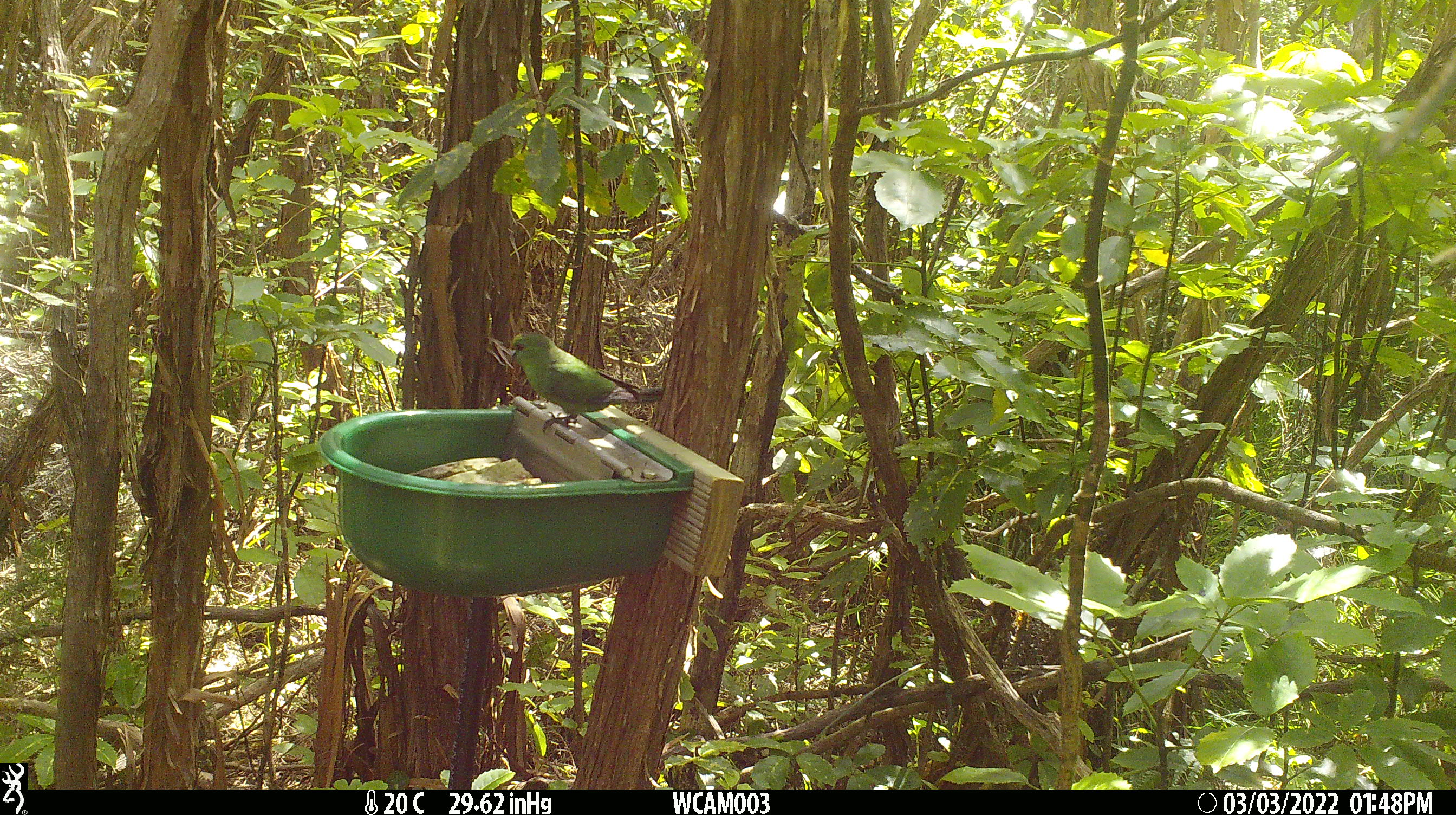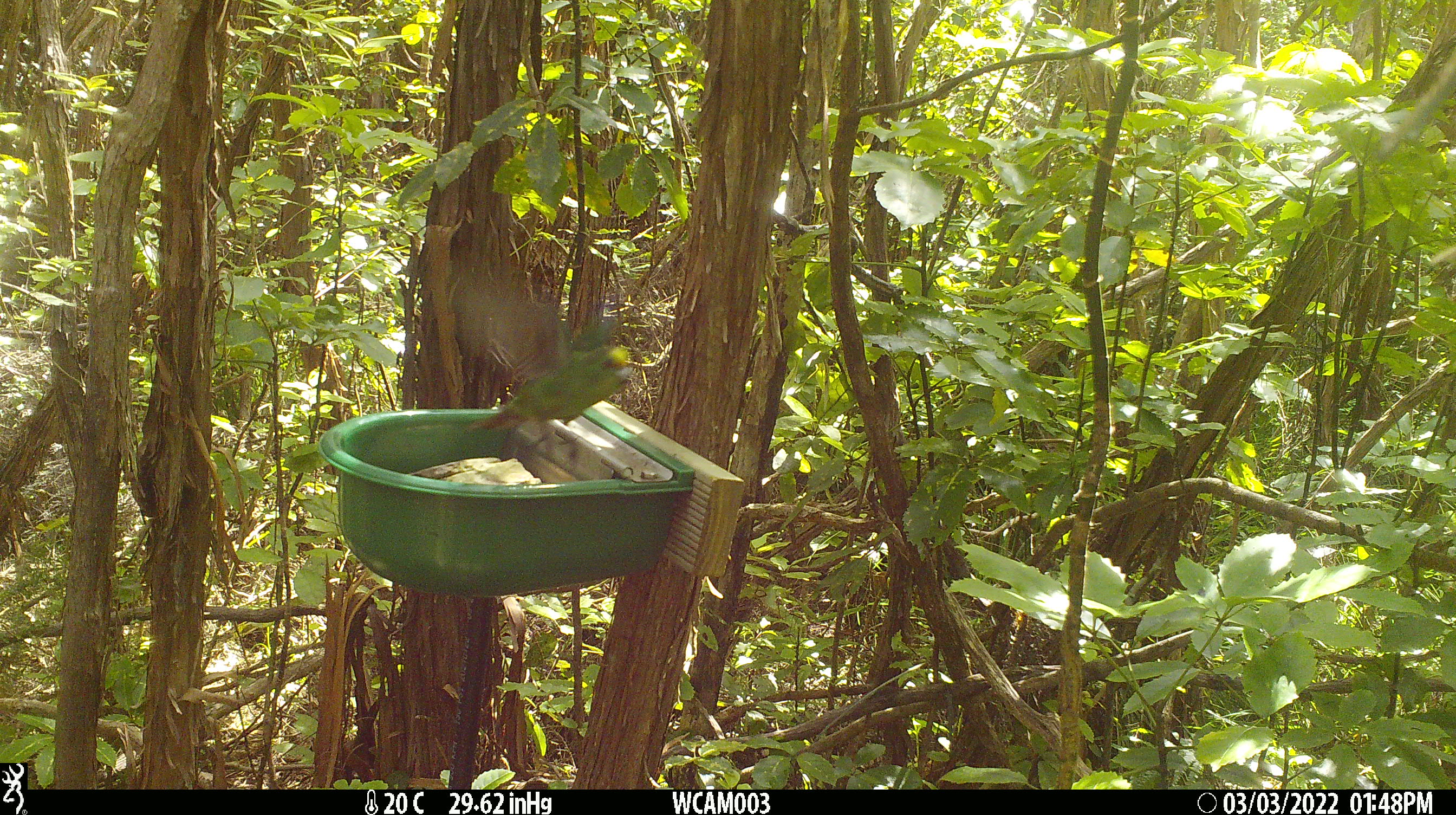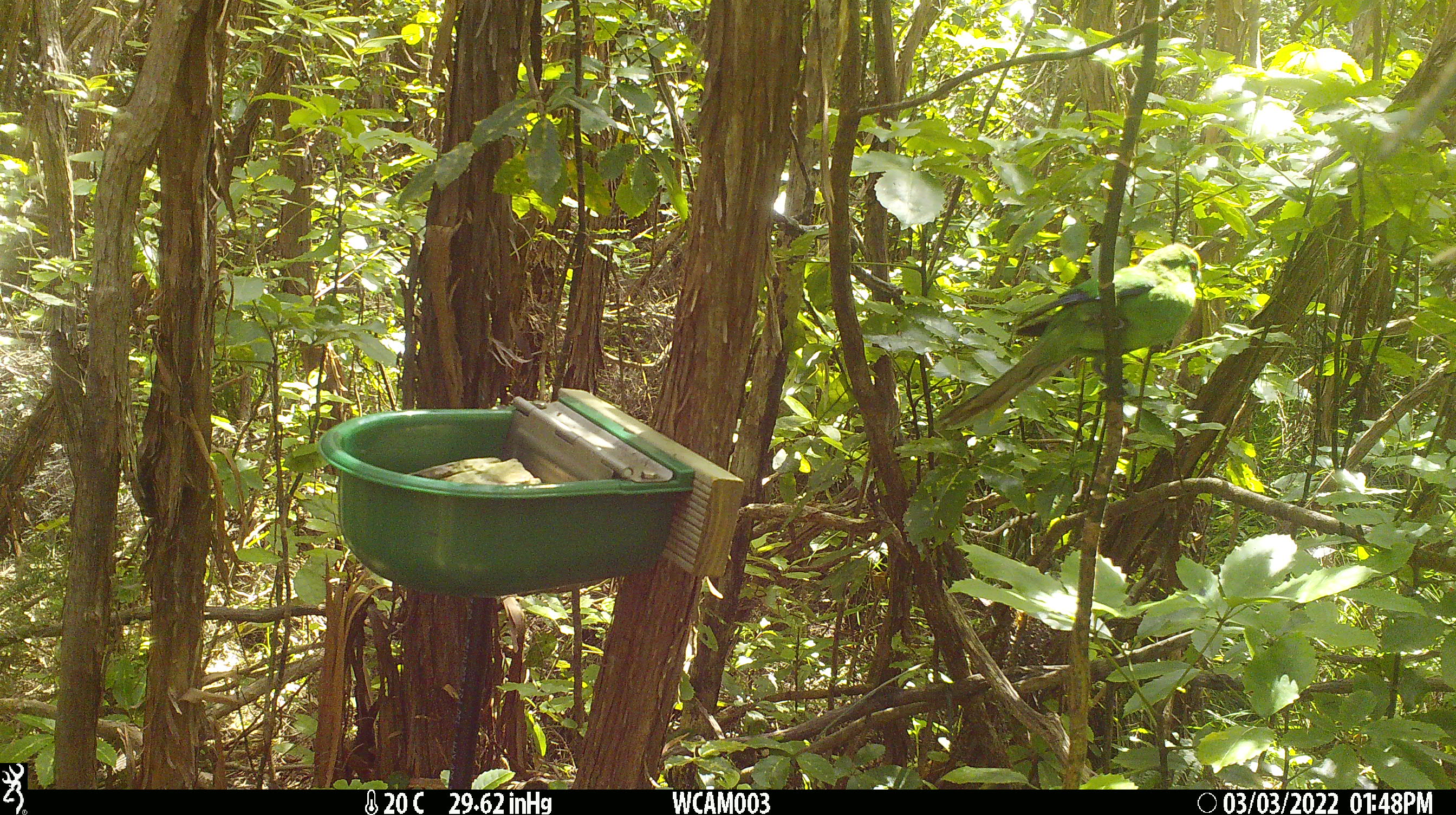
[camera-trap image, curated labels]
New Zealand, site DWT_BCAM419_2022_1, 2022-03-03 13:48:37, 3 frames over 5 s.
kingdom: Animalia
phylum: Chordata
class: Aves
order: Psittaciformes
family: Psittaculidae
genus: Cyanoramphus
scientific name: Cyanoramphus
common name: parakeet